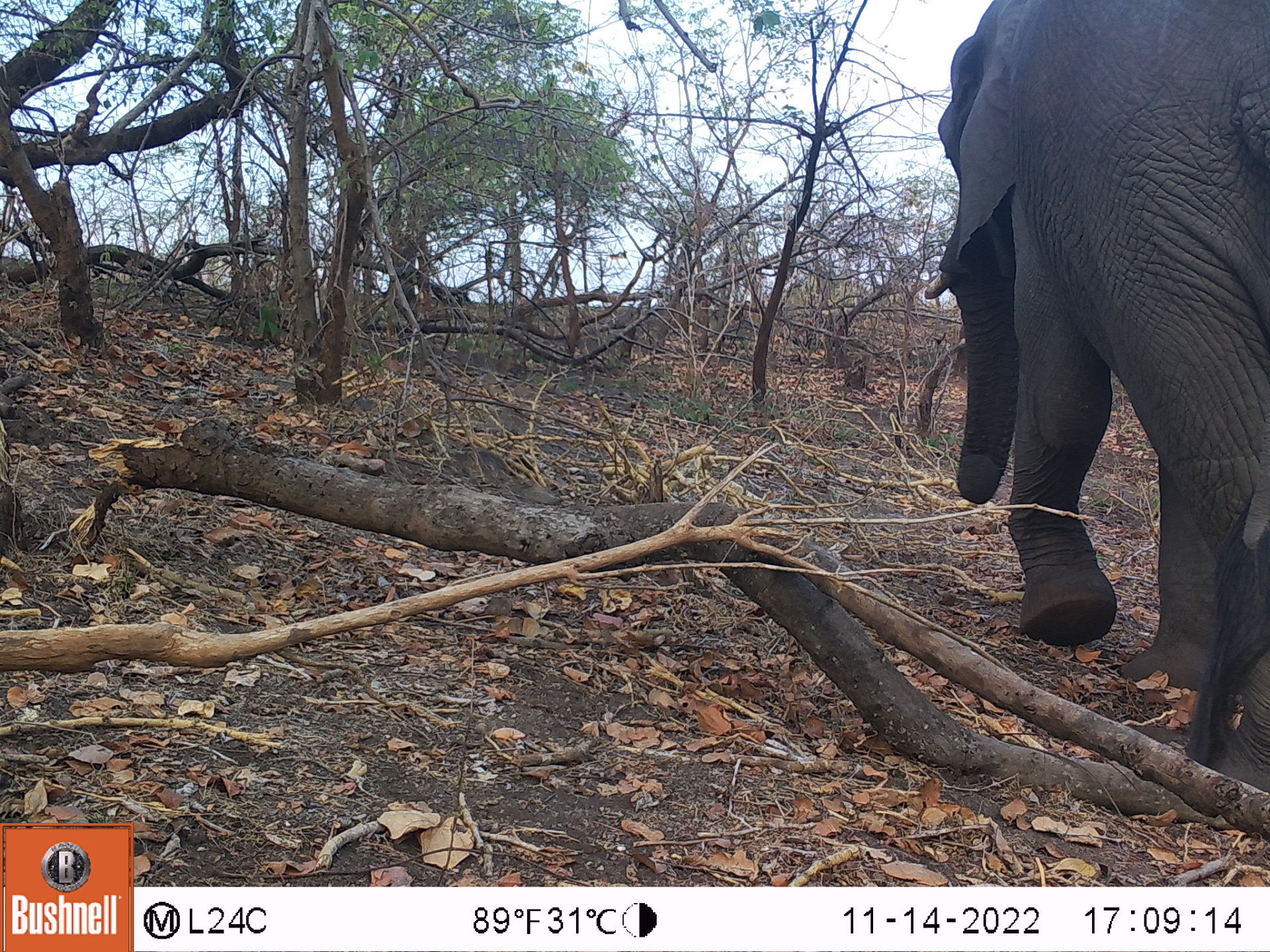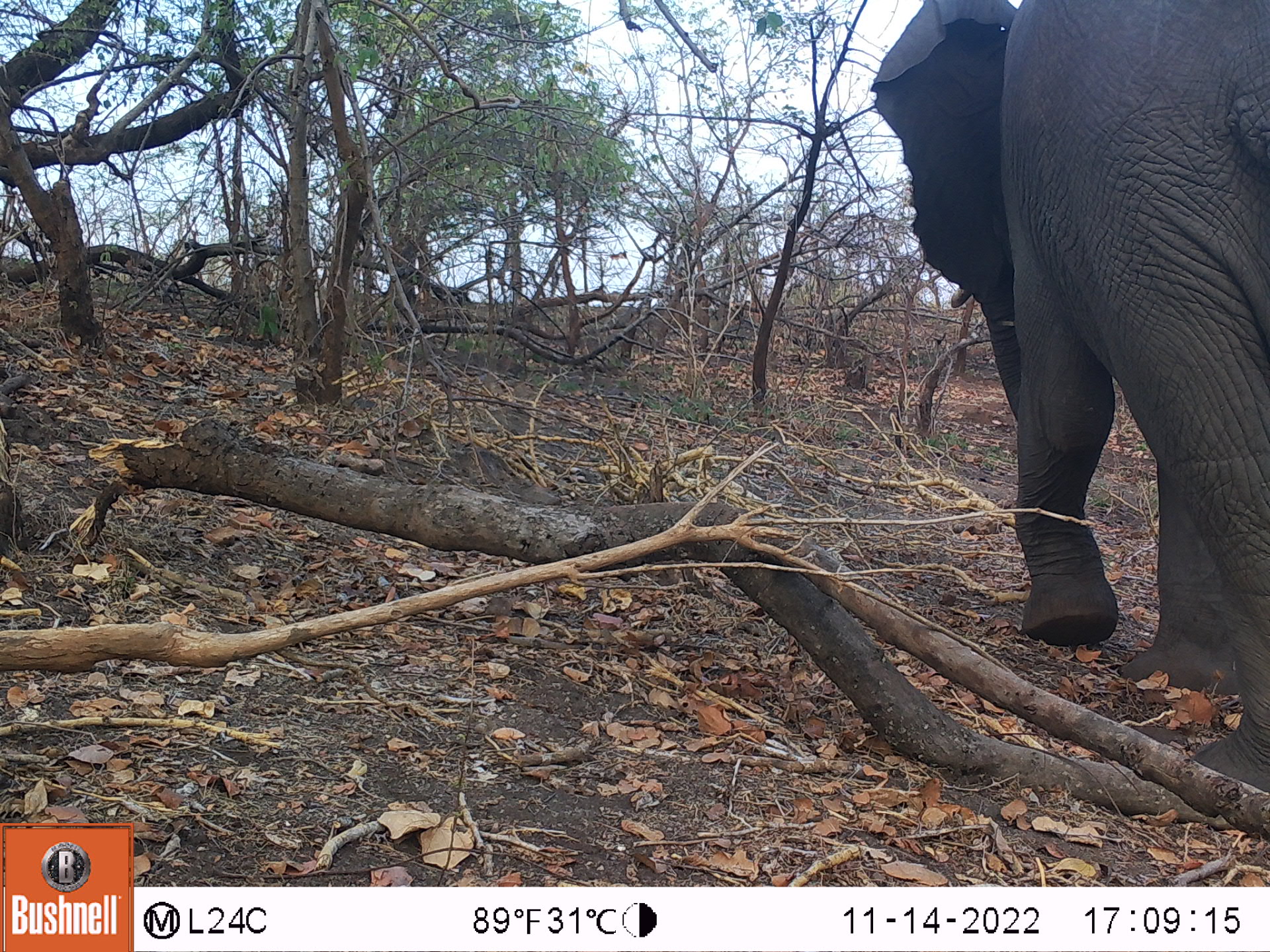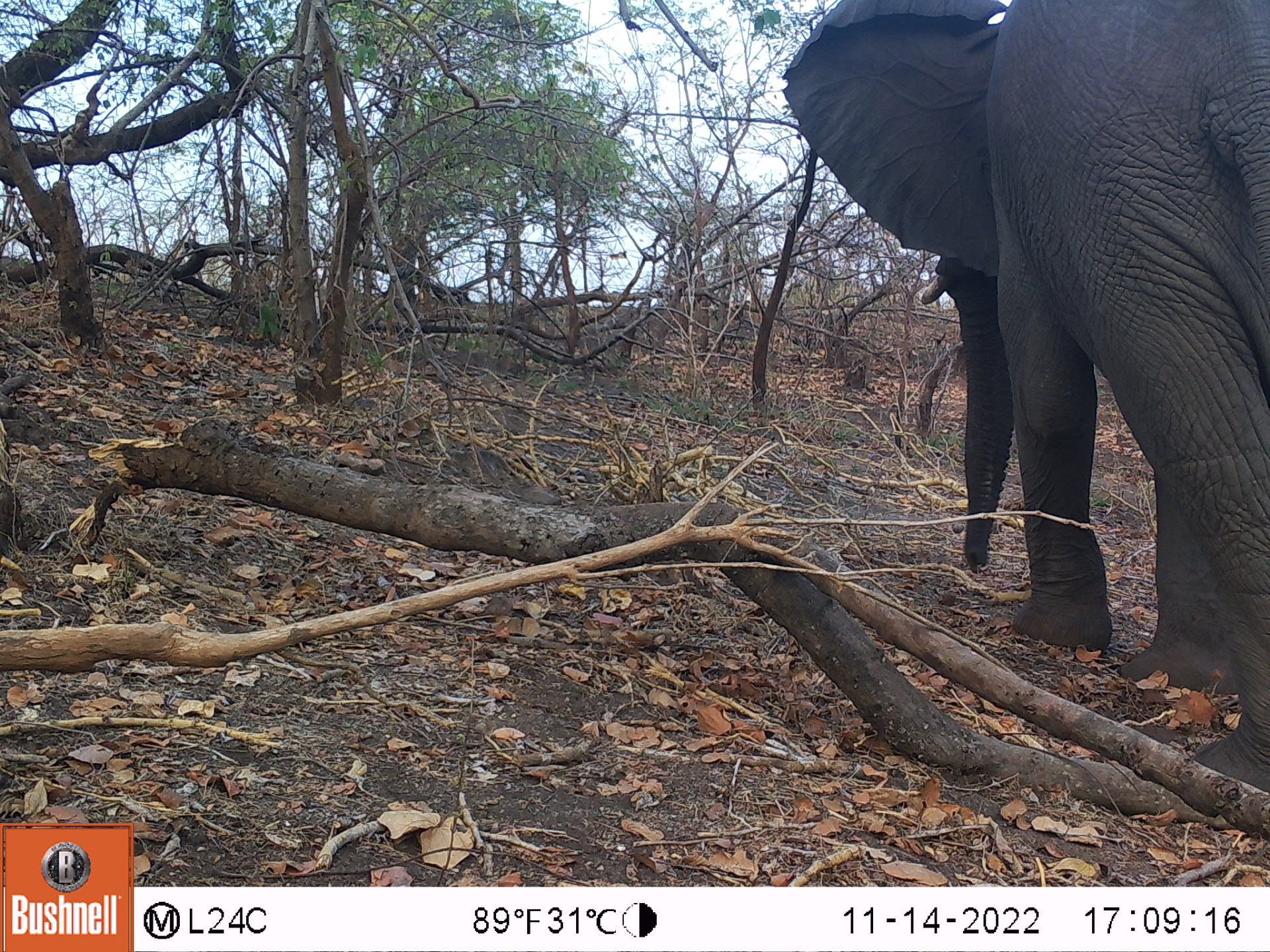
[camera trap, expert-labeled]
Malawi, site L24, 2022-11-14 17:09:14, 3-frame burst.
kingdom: Animalia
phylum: Chordata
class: Mammalia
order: Proboscidea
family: Elephantidae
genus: Loxodonta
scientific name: Loxodonta africana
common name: african savanna elephant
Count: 1.